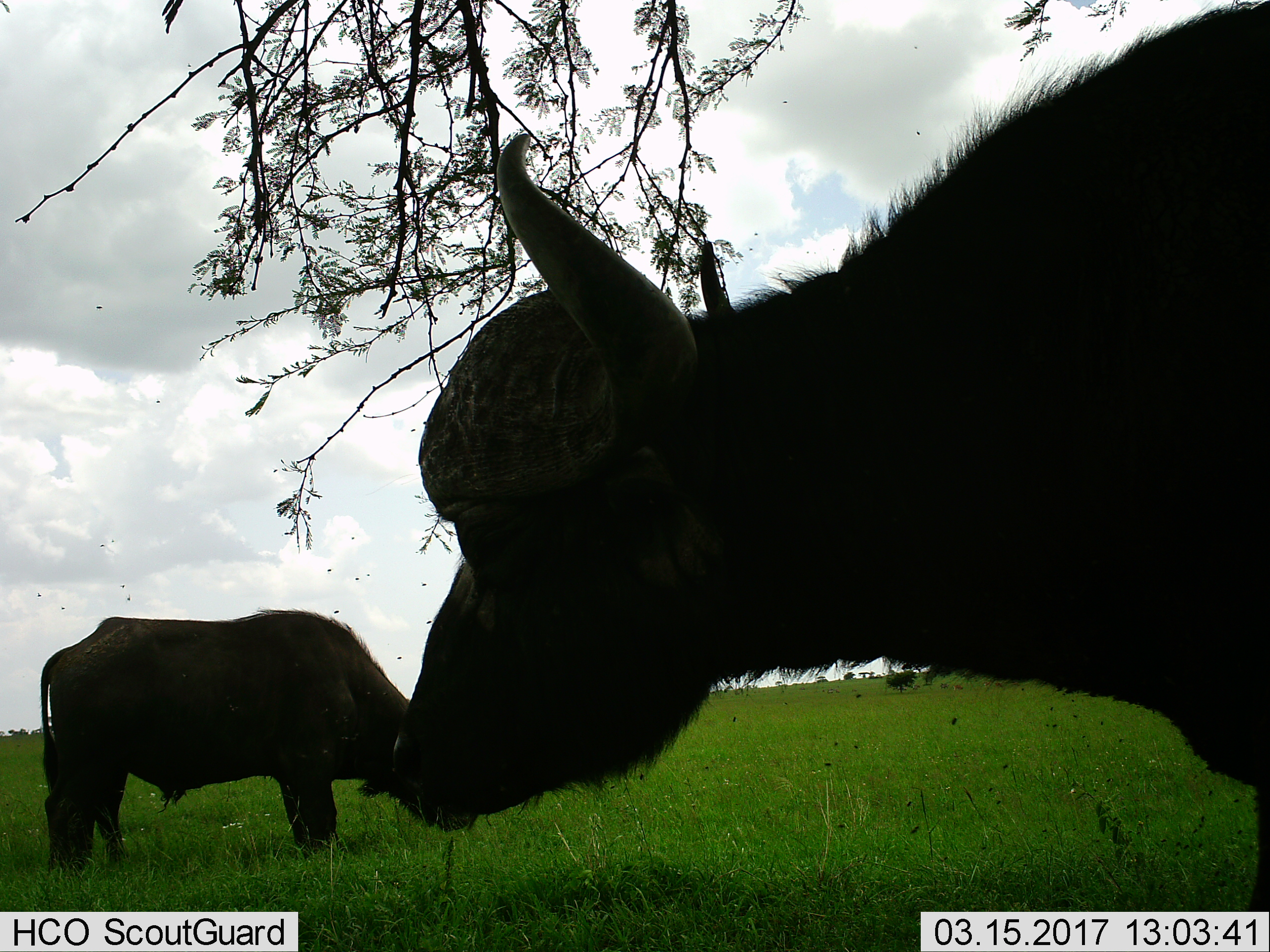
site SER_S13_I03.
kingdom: Animalia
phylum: Chordata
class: Mammalia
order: Artiodactyla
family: Bovidae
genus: Syncerus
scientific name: Syncerus caffer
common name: african buffalo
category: buffalo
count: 2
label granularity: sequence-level